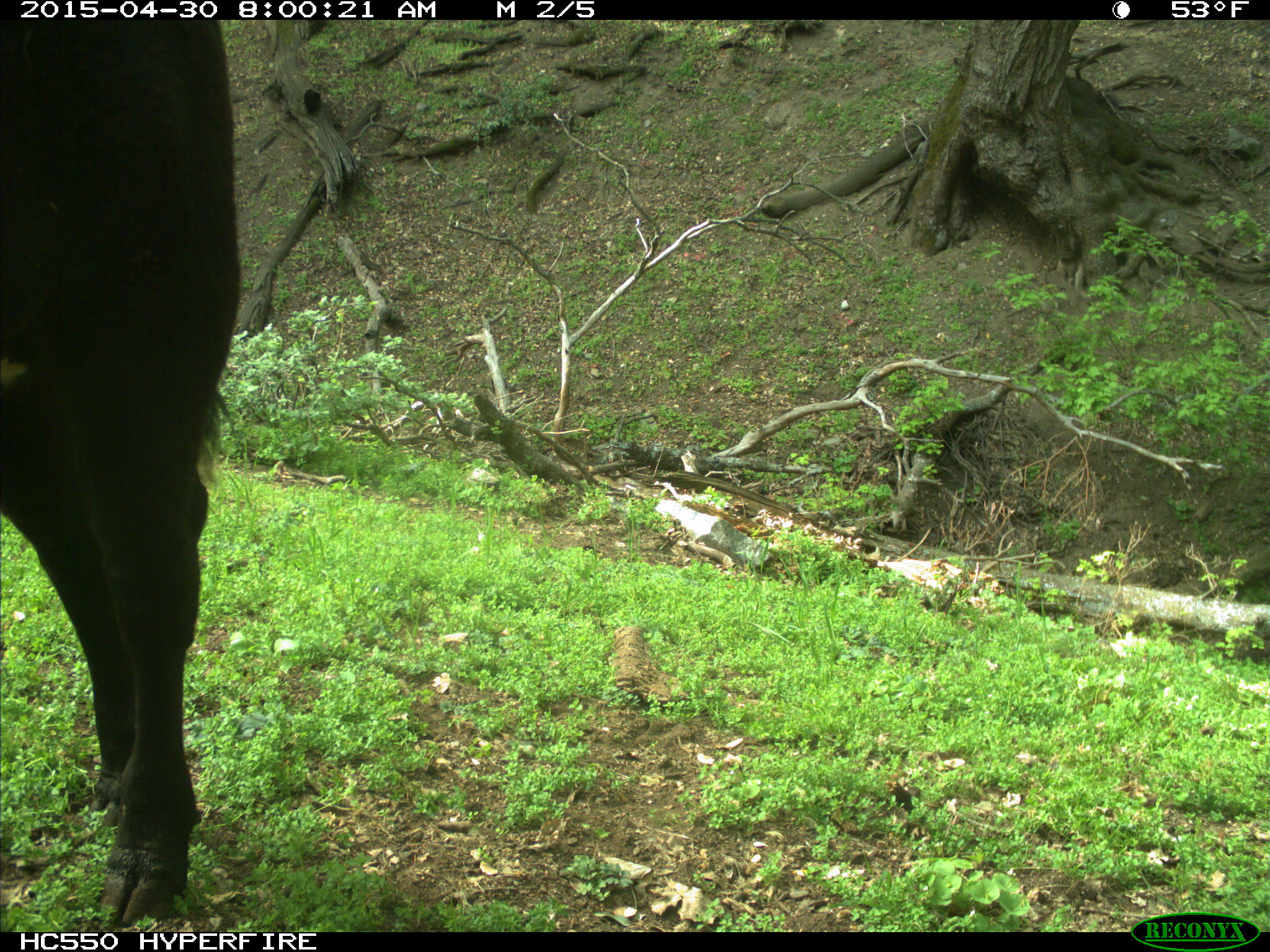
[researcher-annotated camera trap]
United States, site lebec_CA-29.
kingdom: Animalia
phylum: Chordata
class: Mammalia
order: Artiodactyla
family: Bovidae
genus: Bos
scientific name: Bos taurus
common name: domestic cow